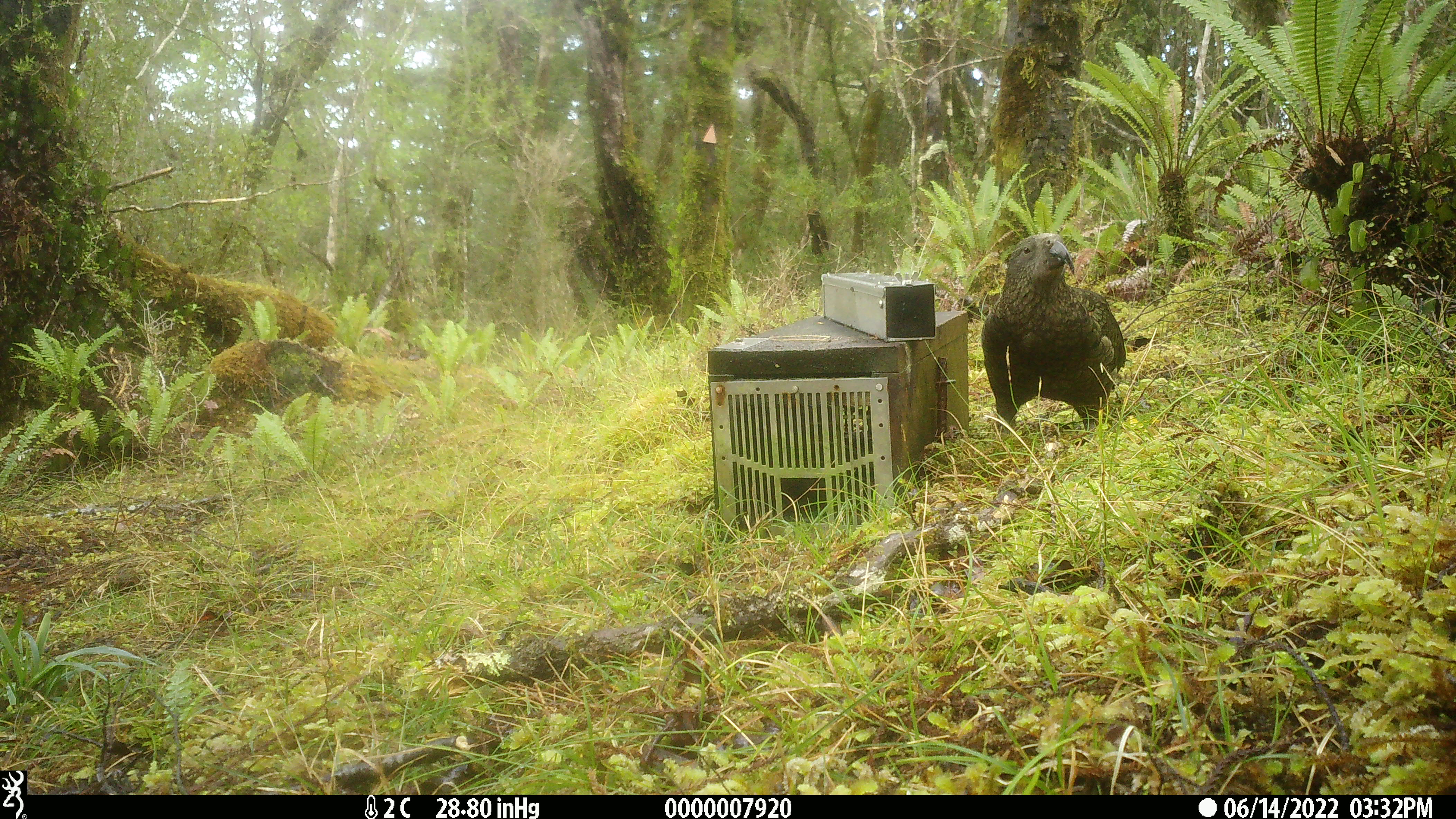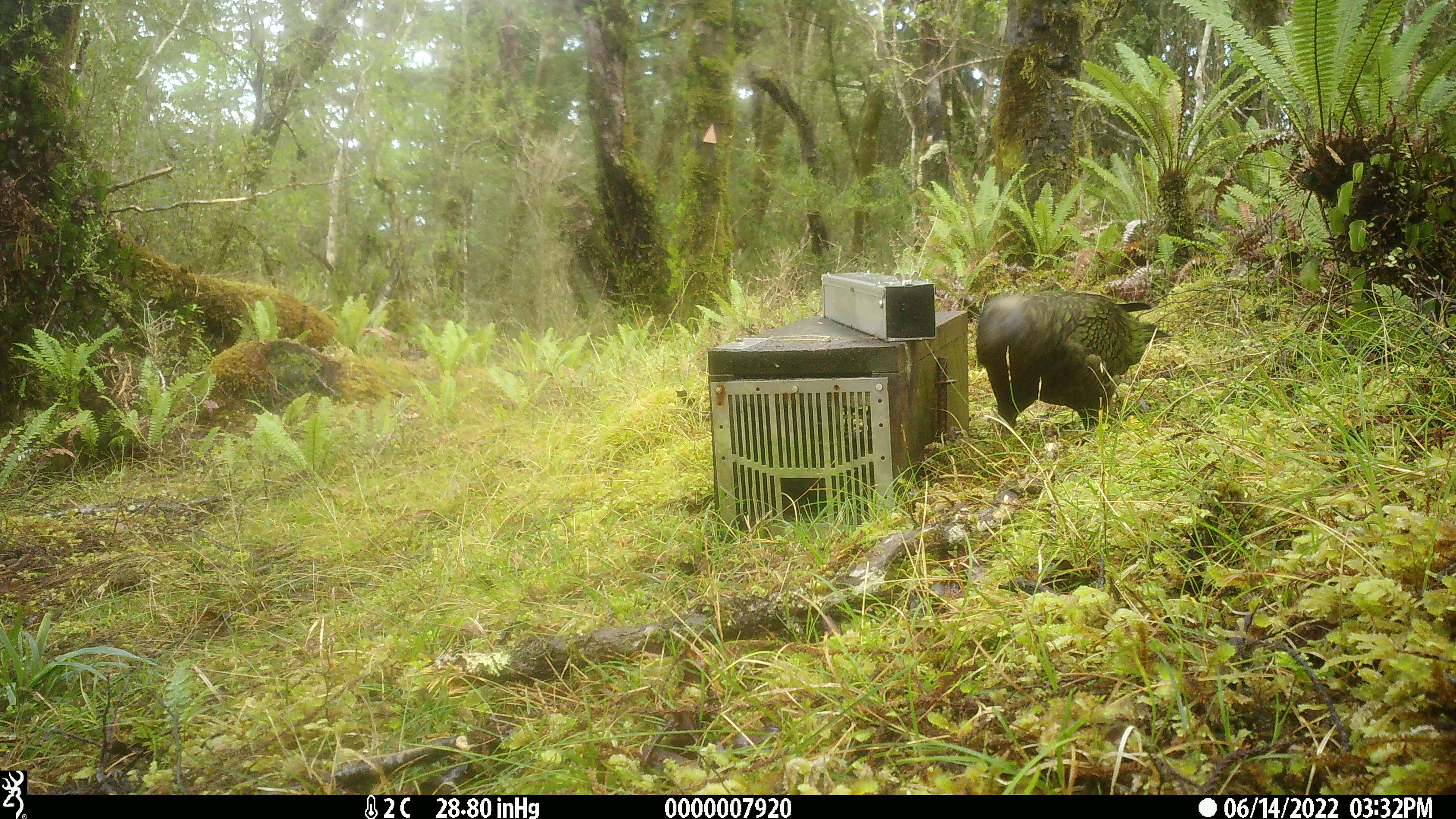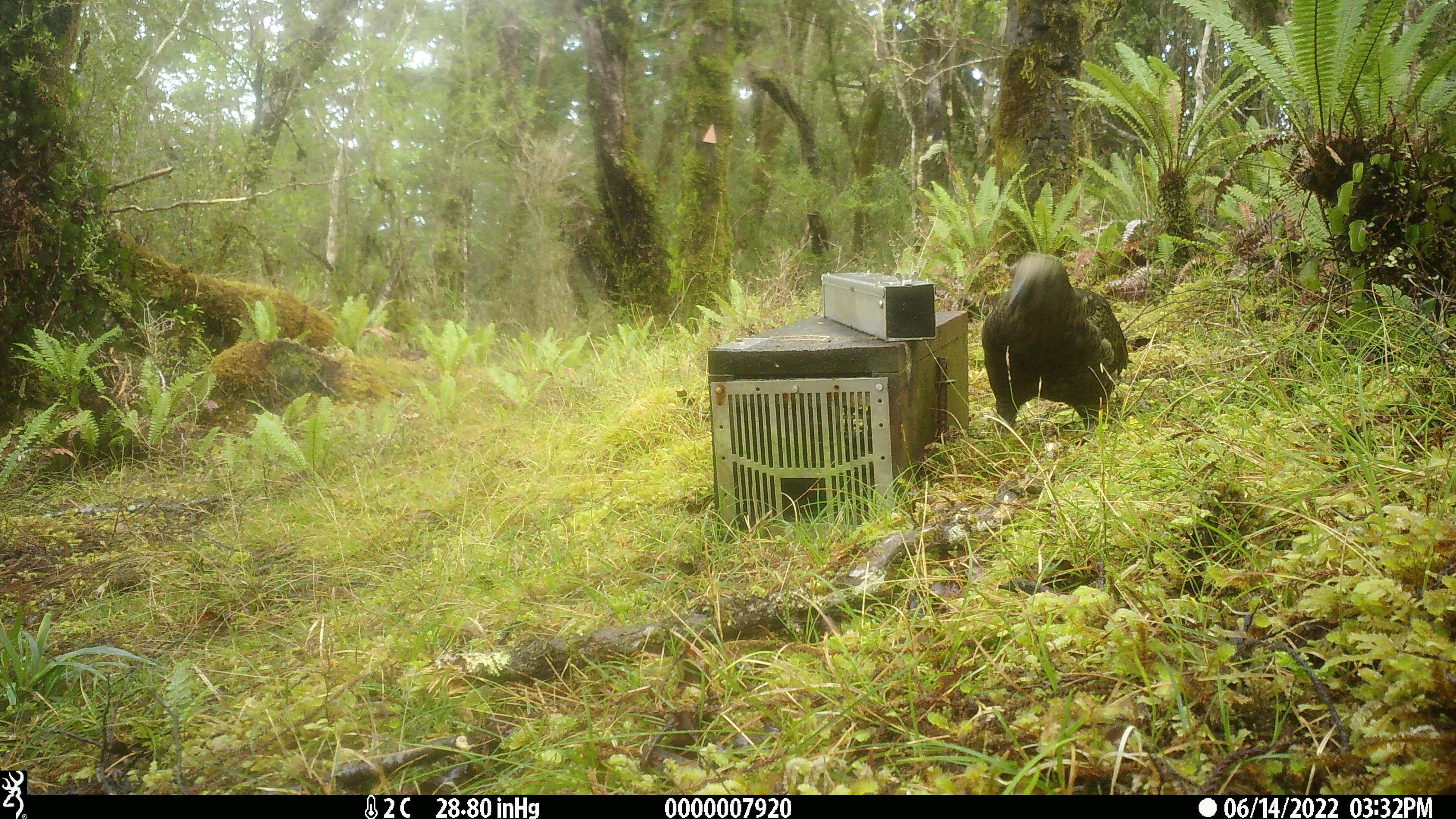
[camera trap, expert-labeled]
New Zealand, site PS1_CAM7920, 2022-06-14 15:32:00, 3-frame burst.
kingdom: Animalia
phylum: Chordata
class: Aves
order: Psittaciformes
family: Strigopidae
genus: Nestor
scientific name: Nestor notabilis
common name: kea